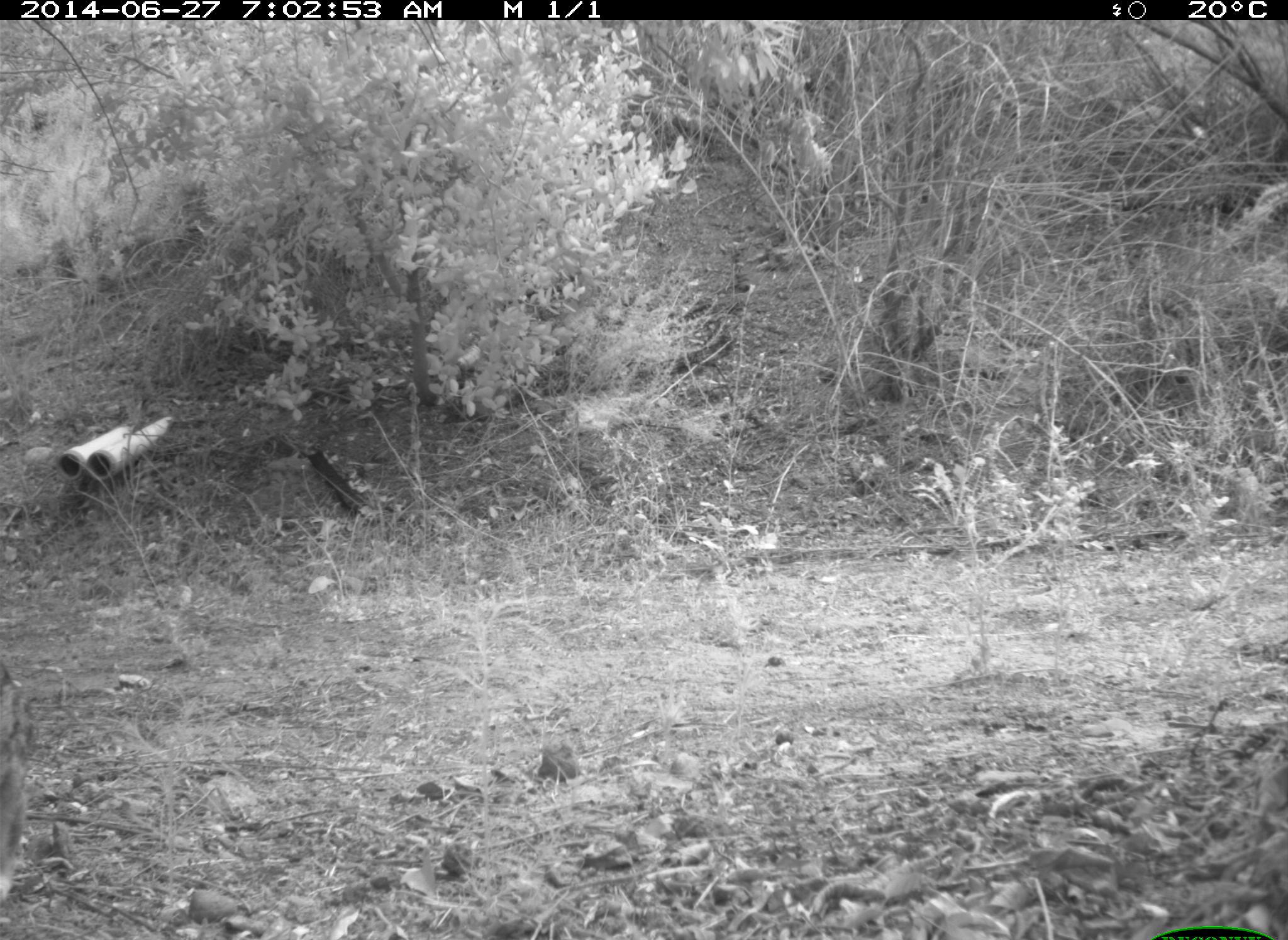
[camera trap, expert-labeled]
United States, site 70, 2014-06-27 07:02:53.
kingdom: Animalia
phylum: Chordata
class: Mammalia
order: Lagomorpha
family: Leporidae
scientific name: Leporidae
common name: rabbits and hares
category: rabbit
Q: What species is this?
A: Rabbit (rabbits and hares) (Leporidae).